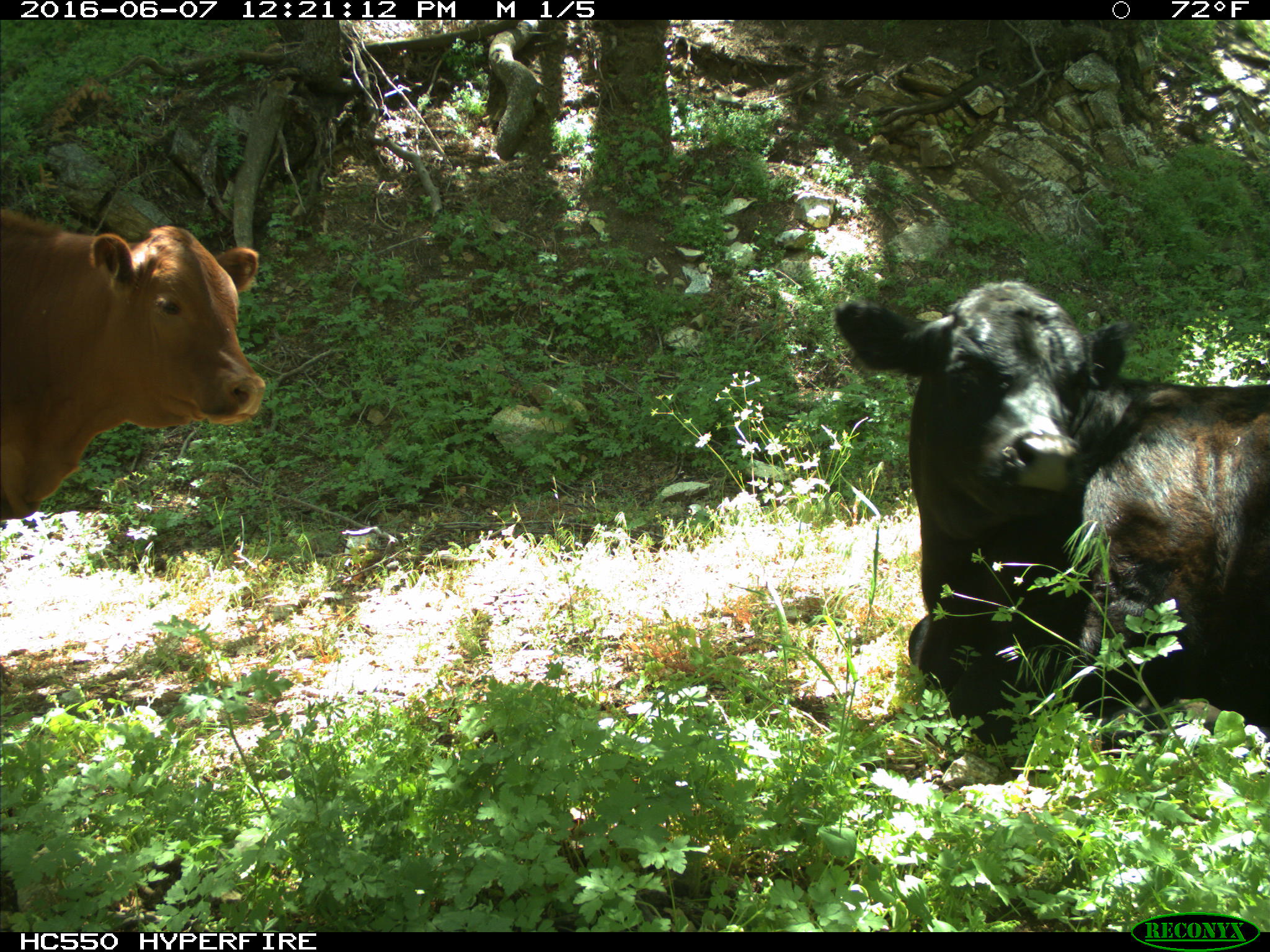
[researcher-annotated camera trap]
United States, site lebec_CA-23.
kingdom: Animalia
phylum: Chordata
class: Mammalia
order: Artiodactyla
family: Bovidae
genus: Bos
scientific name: Bos taurus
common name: domestic cow